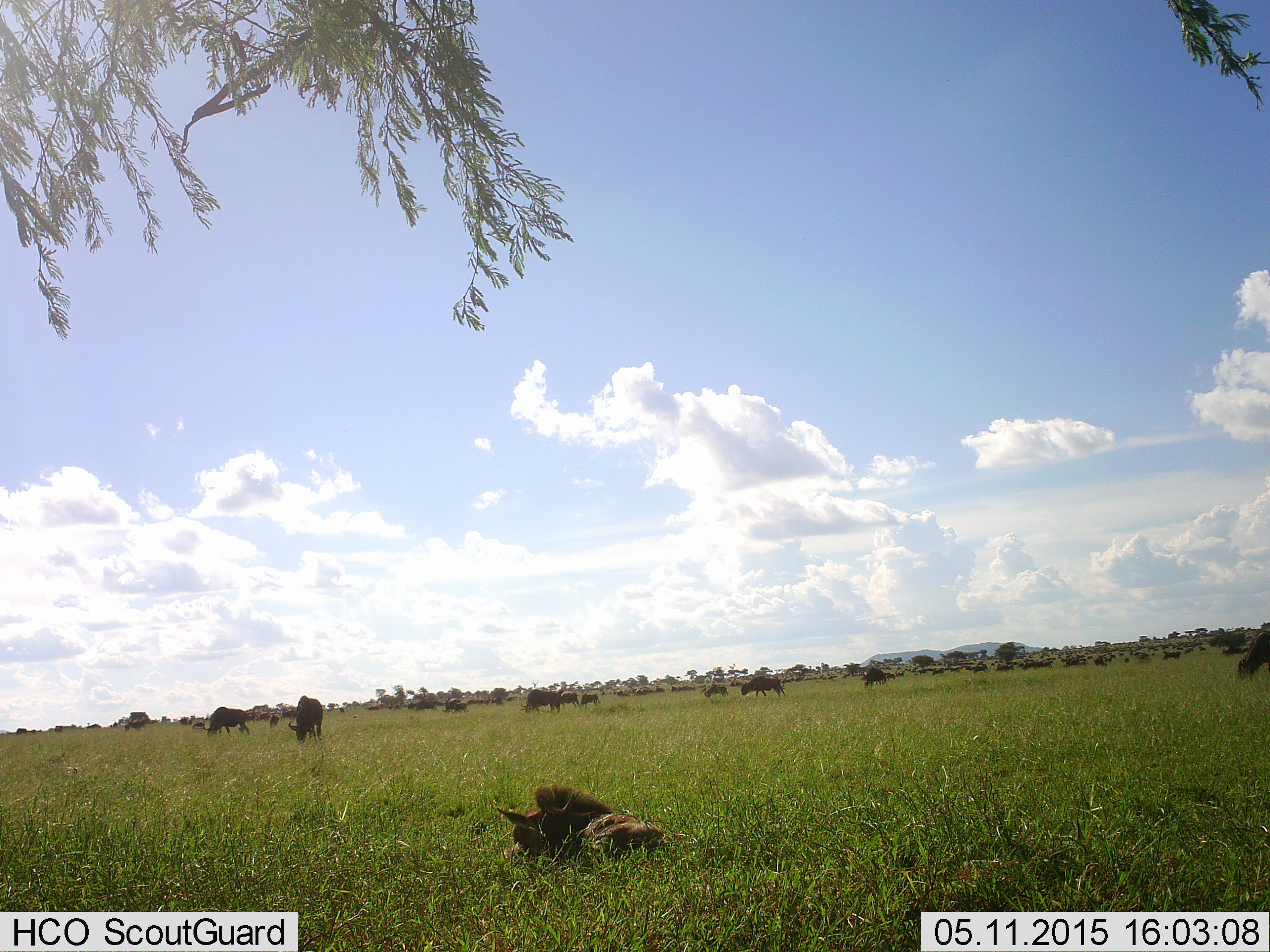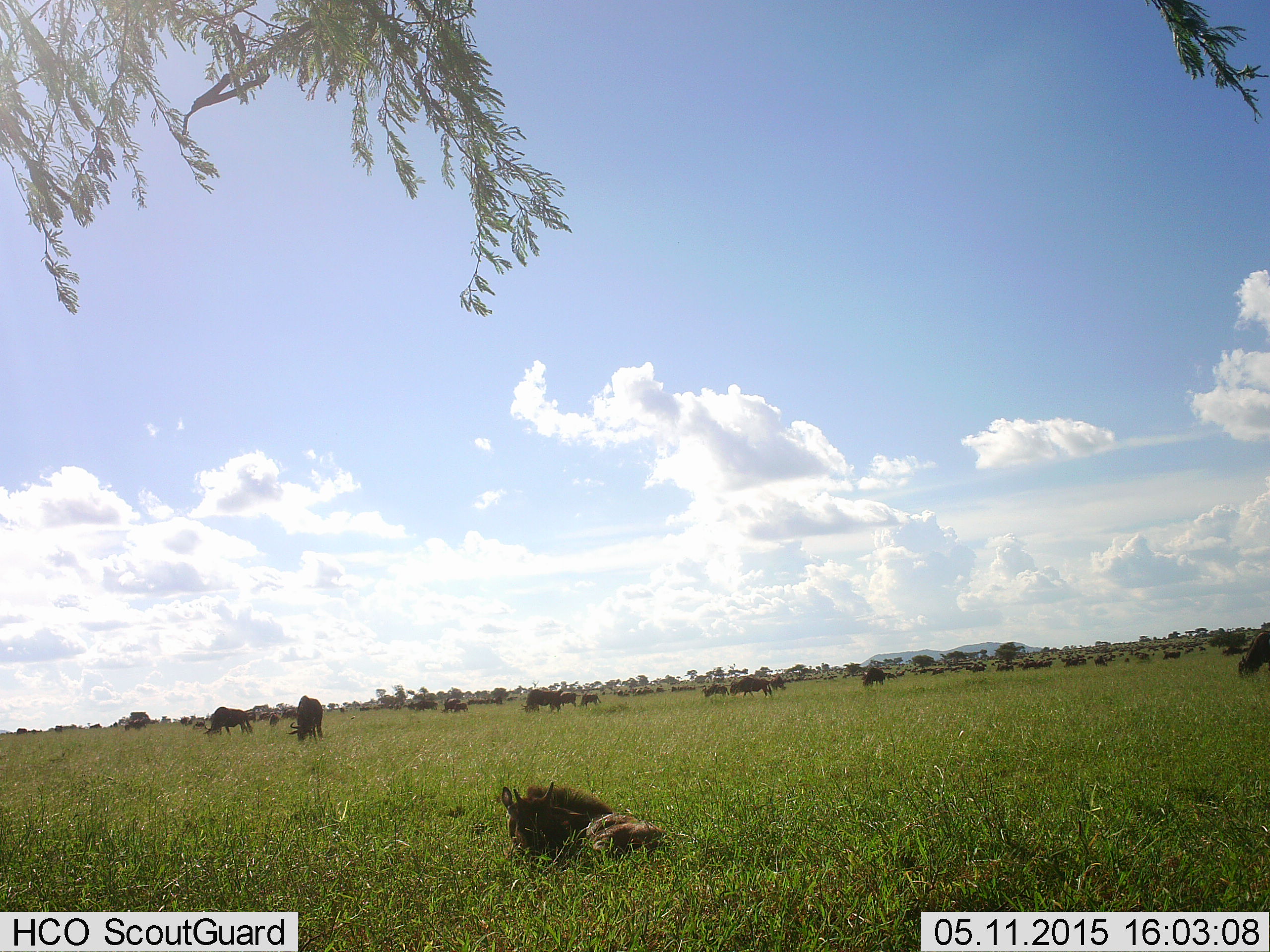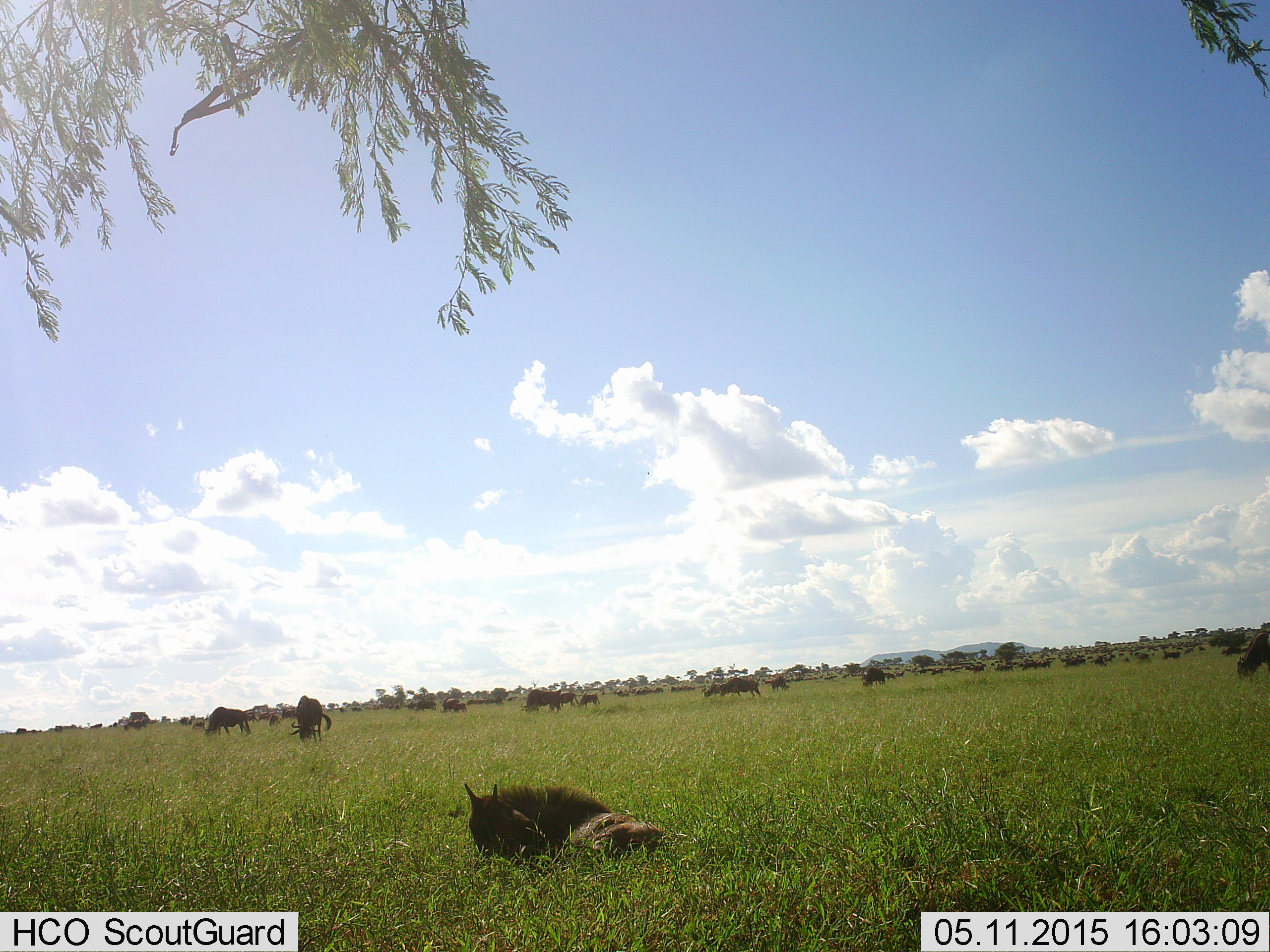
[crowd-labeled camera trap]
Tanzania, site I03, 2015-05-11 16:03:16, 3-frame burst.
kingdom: Animalia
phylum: Chordata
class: Mammalia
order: Artiodactyla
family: Bovidae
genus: Connochaetes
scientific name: Connochaetes taurinus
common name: blue wildebeest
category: wildebeest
Wildebeest (blue wildebeest) (Connochaetes taurinus), count 51+. Behavior (volunteer vote fractions): standing 70%, resting 90%, moving 60%, interacting 20%. Young present (vote fraction): 50%. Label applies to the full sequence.